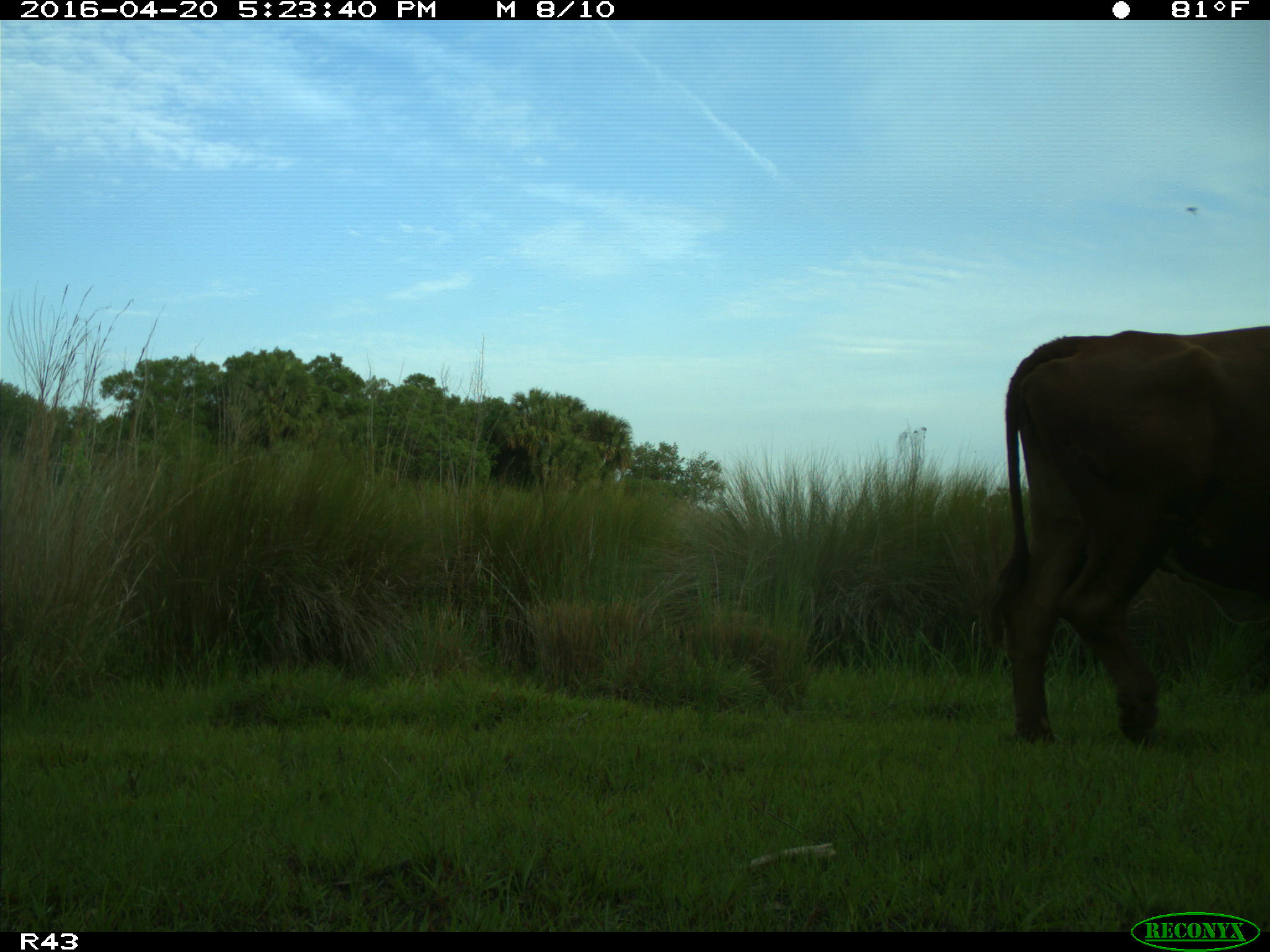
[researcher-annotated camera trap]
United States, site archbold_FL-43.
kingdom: Animalia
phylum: Chordata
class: Mammalia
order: Artiodactyla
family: Bovidae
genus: Bos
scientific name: Bos taurus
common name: domestic cow